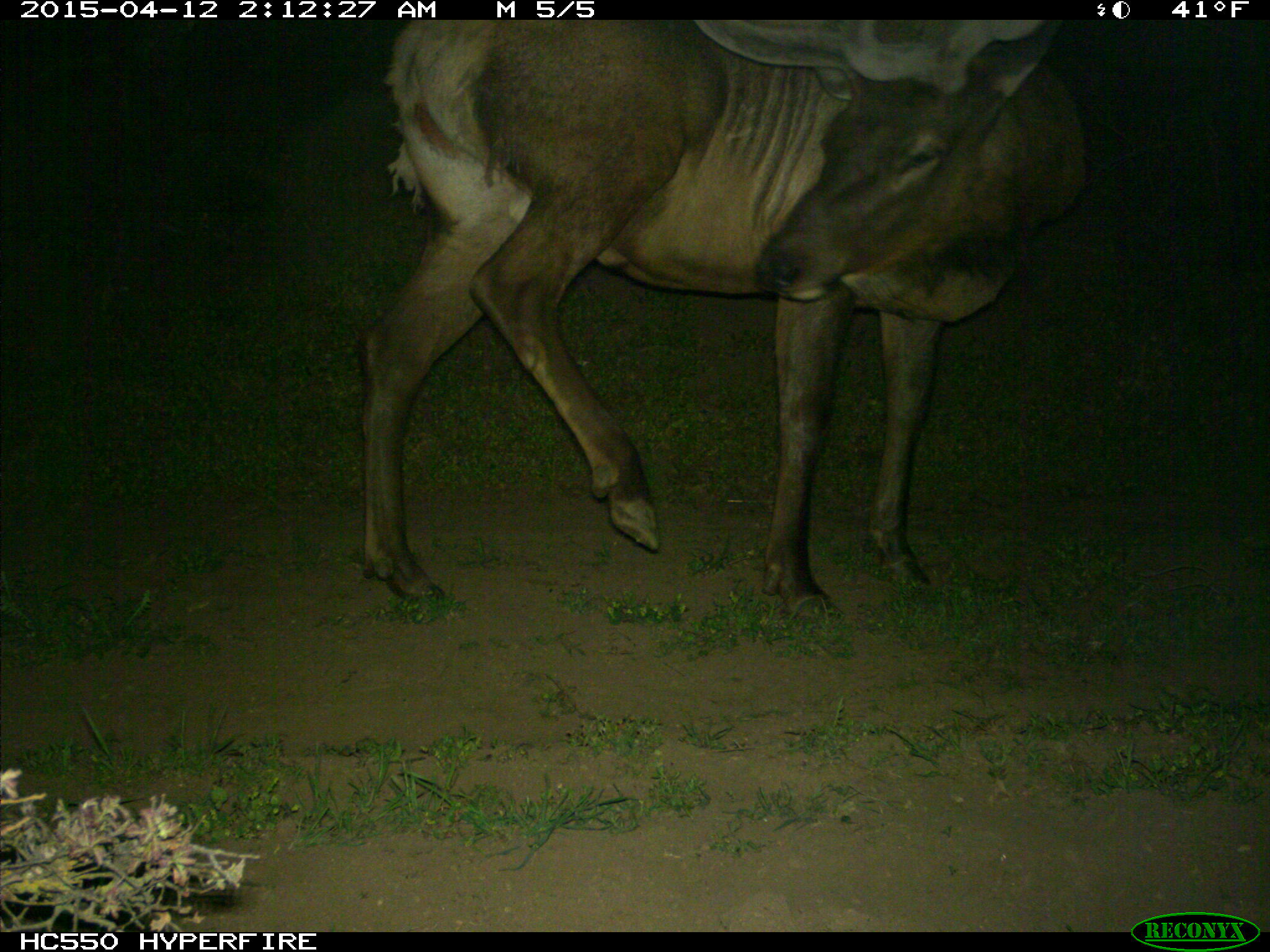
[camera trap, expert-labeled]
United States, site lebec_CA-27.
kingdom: Animalia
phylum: Chordata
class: Mammalia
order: Artiodactyla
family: Cervidae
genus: Cervus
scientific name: Cervus canadensis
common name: elk